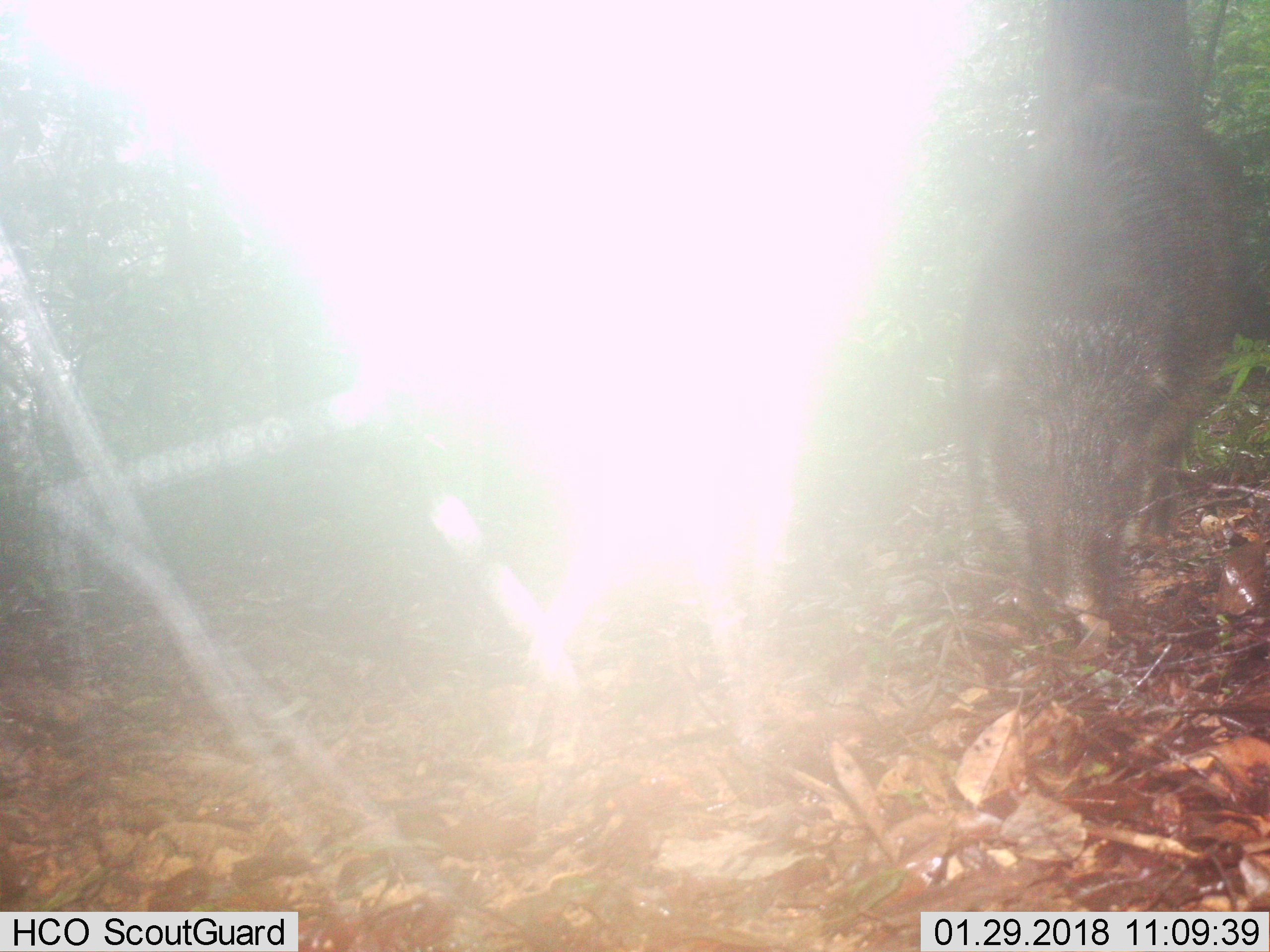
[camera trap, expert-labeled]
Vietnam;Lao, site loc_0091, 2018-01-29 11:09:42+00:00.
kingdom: Animalia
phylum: Chordata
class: Mammalia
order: Artiodactyla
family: Suidae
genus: Sus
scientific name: Sus scrofa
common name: eurasian wild pig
Eurasian wild pig (Sus scrofa). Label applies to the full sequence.